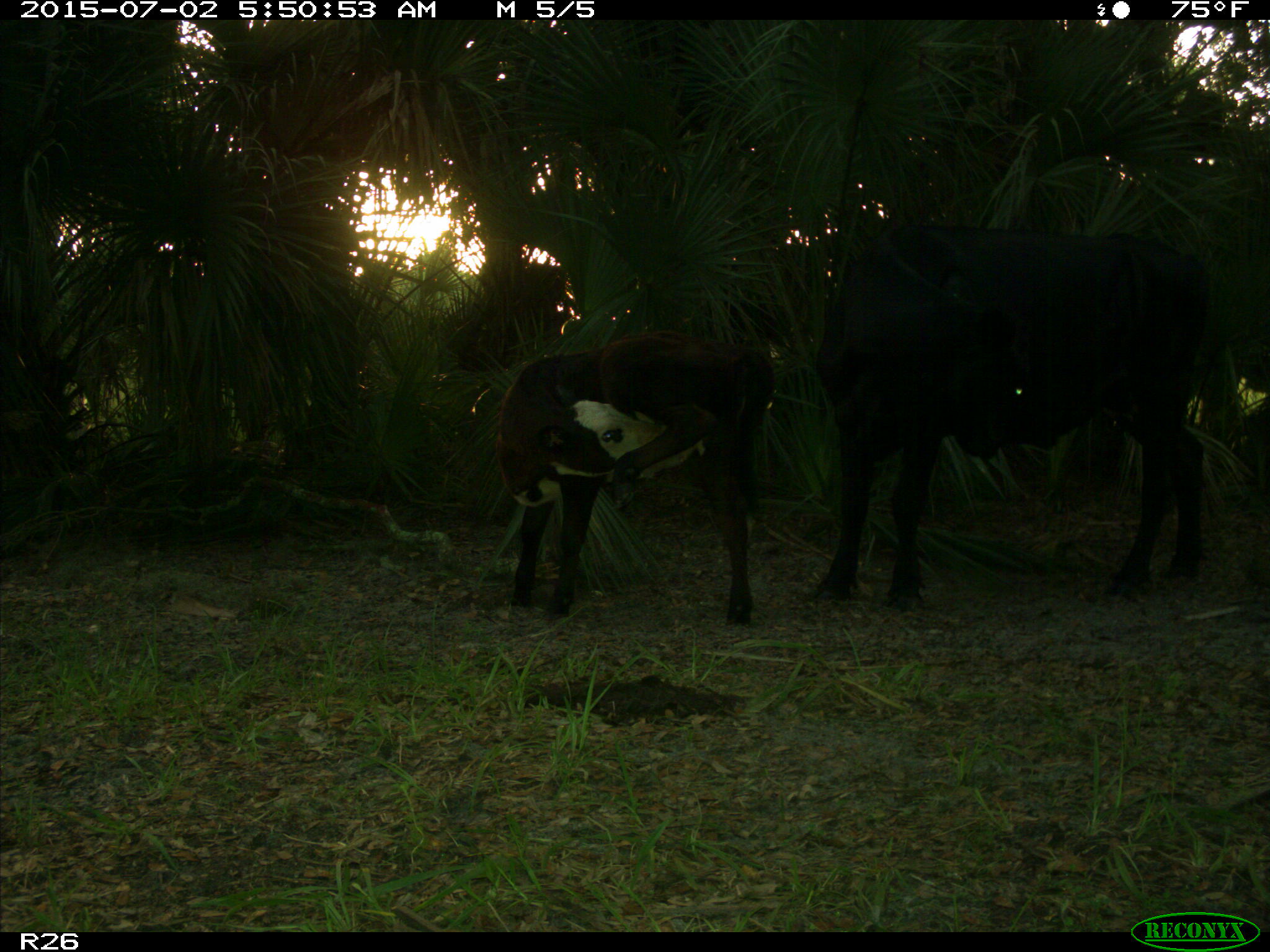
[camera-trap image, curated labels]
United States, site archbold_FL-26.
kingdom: Animalia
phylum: Chordata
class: Mammalia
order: Artiodactyla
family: Bovidae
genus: Bos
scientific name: Bos taurus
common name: domestic cow